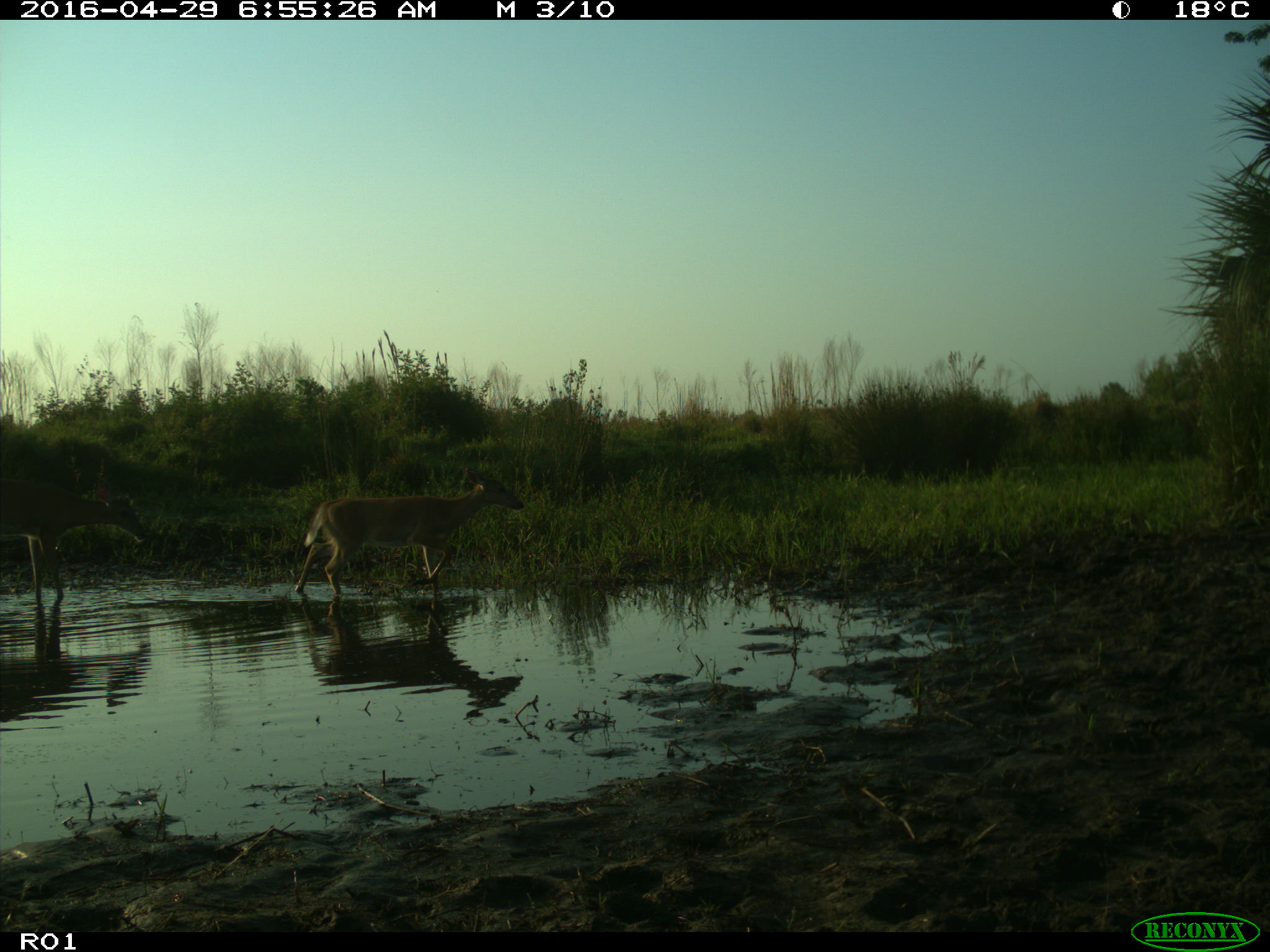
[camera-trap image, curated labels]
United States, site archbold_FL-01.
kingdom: Animalia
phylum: Chordata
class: Mammalia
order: Artiodactyla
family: Cervidae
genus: Odocoileus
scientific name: Odocoileus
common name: deer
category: unidentified deer